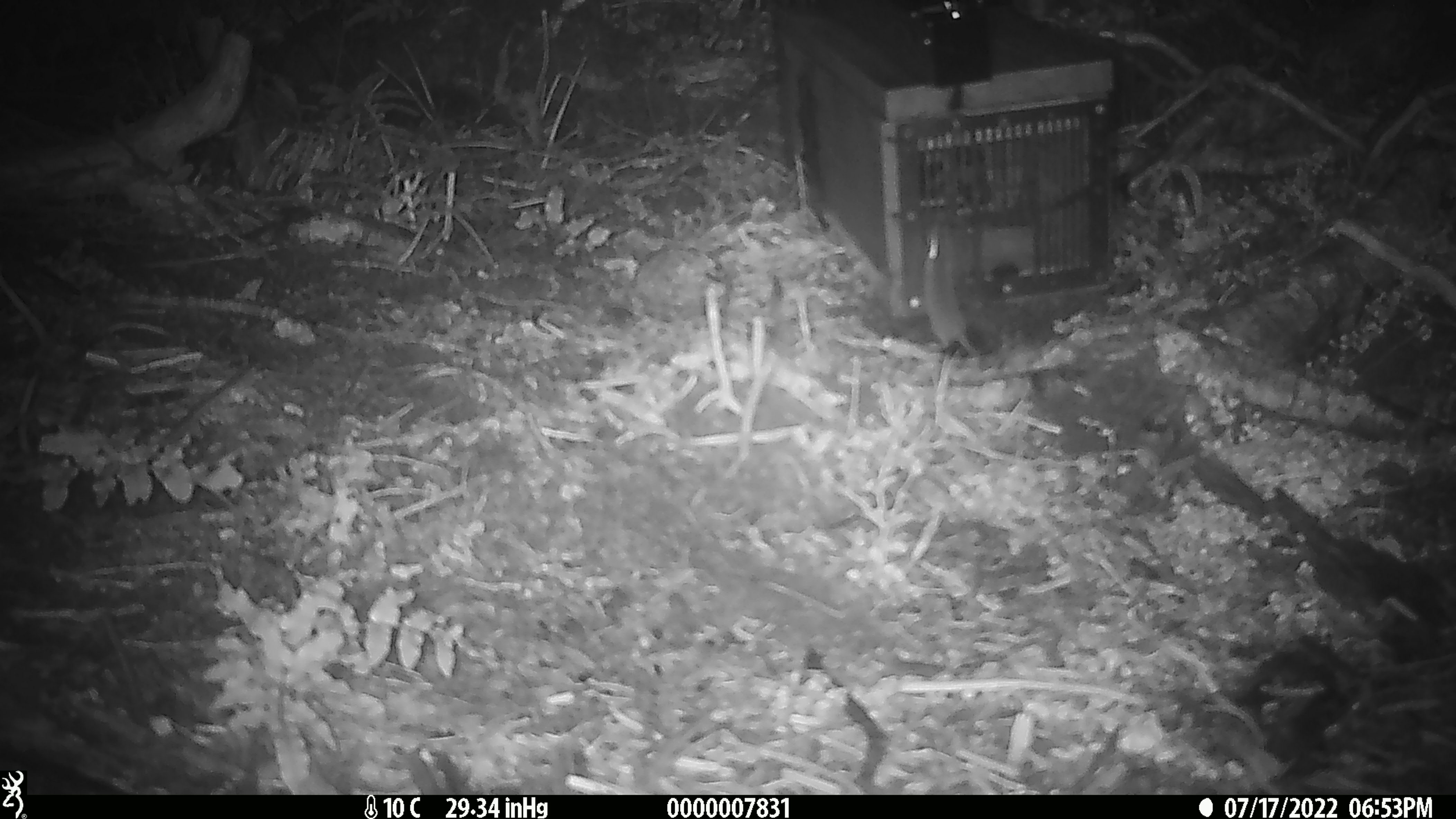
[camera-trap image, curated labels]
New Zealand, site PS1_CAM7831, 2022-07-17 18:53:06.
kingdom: Animalia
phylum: Chordata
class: Mammalia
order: Rodentia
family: Muridae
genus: Mus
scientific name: Mus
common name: mouse